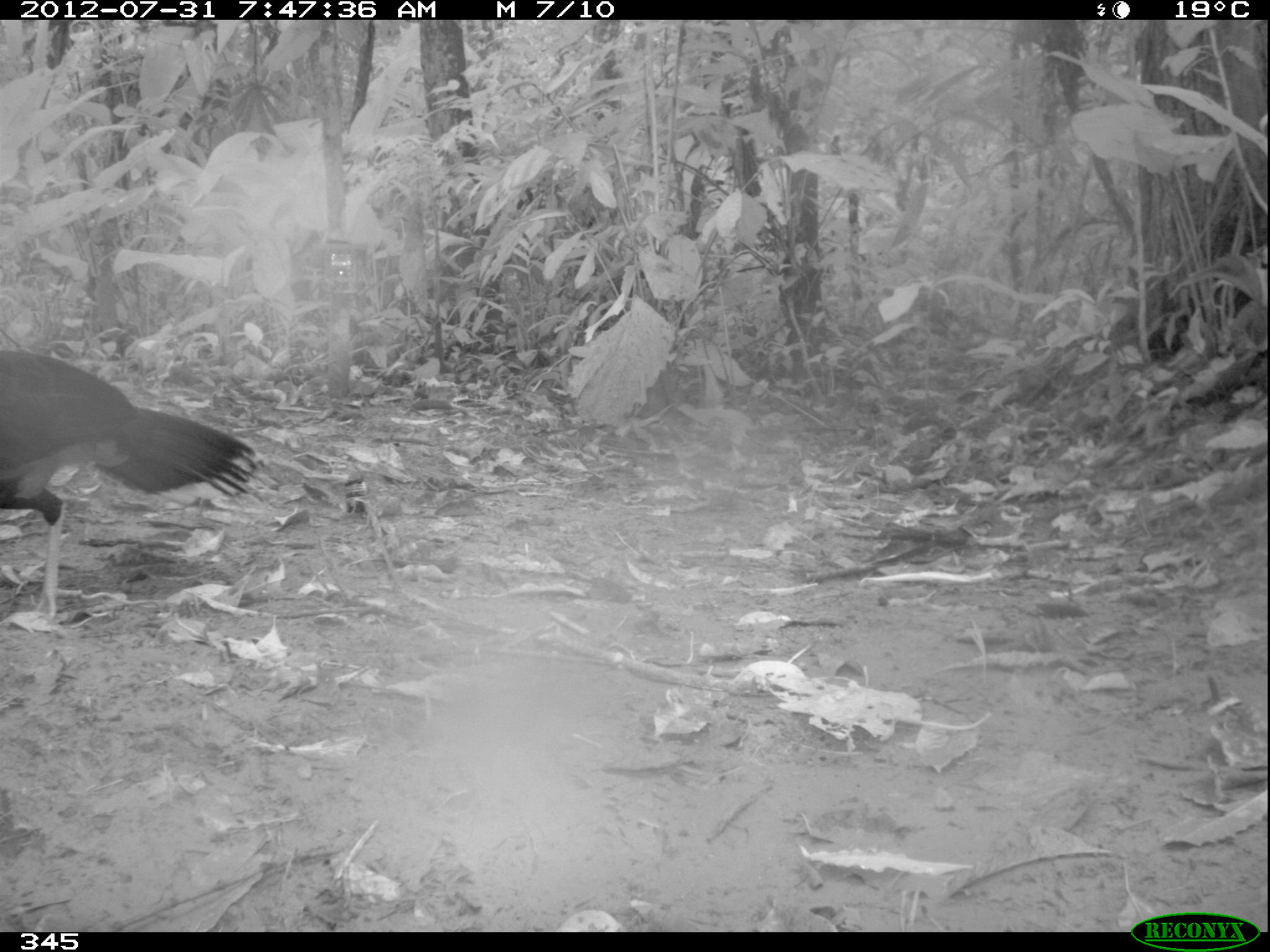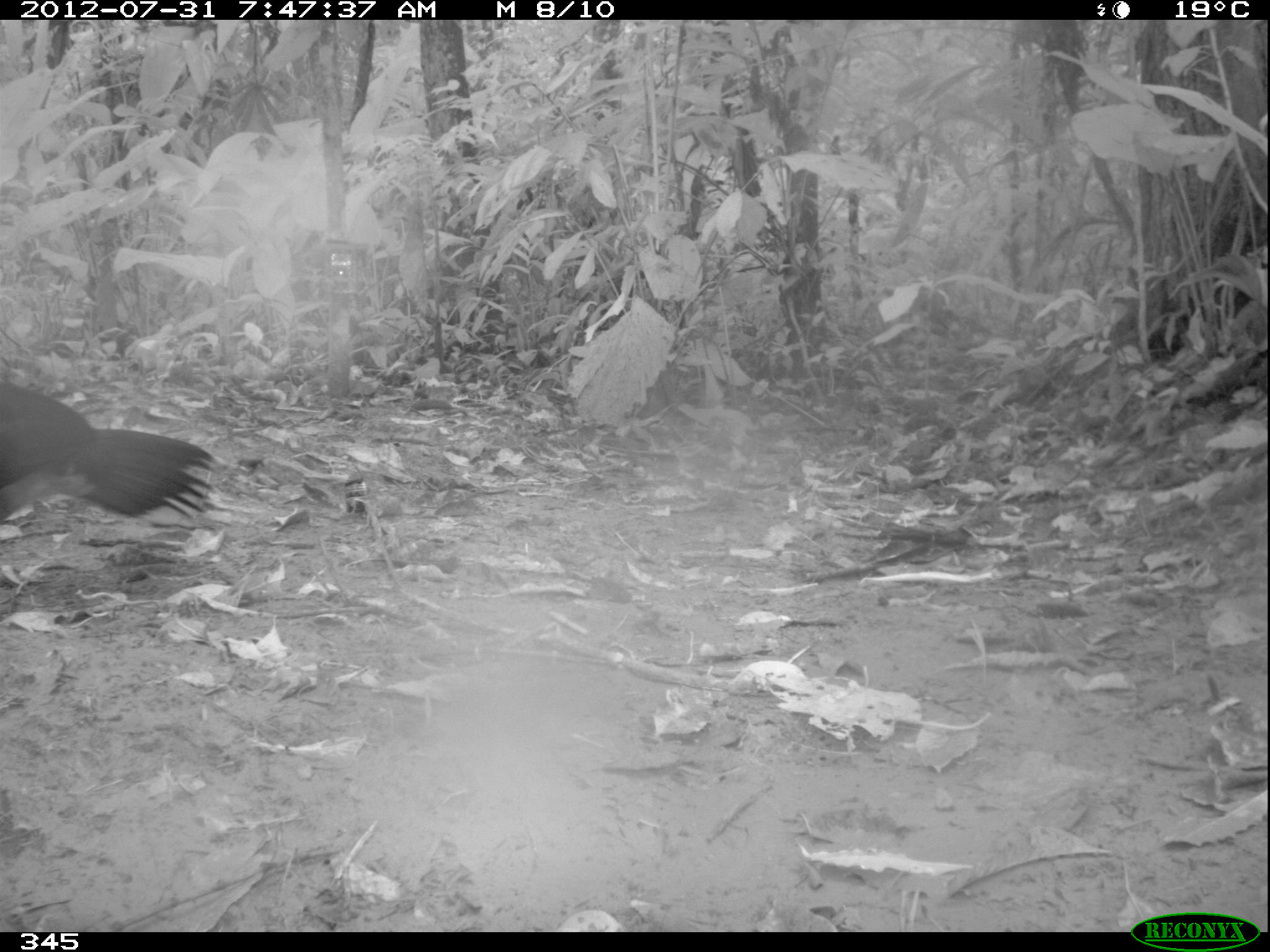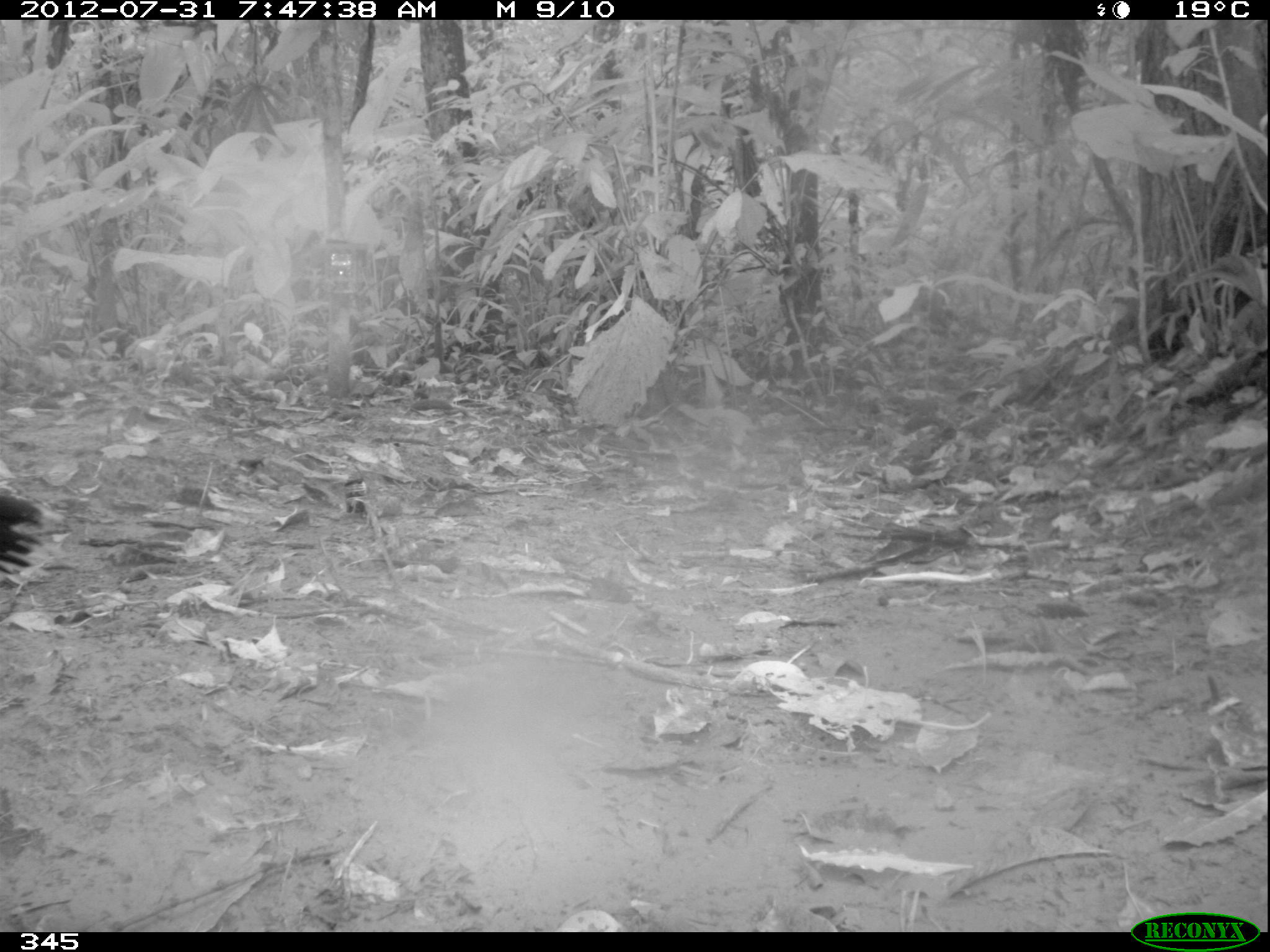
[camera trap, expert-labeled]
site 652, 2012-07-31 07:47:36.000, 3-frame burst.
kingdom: Animalia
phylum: Chordata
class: Aves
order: Galliformes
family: Cracidae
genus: Mitu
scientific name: Mitu tuberosum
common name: razor-billed curassow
Mitu tuberosum (razor-billed curassow).